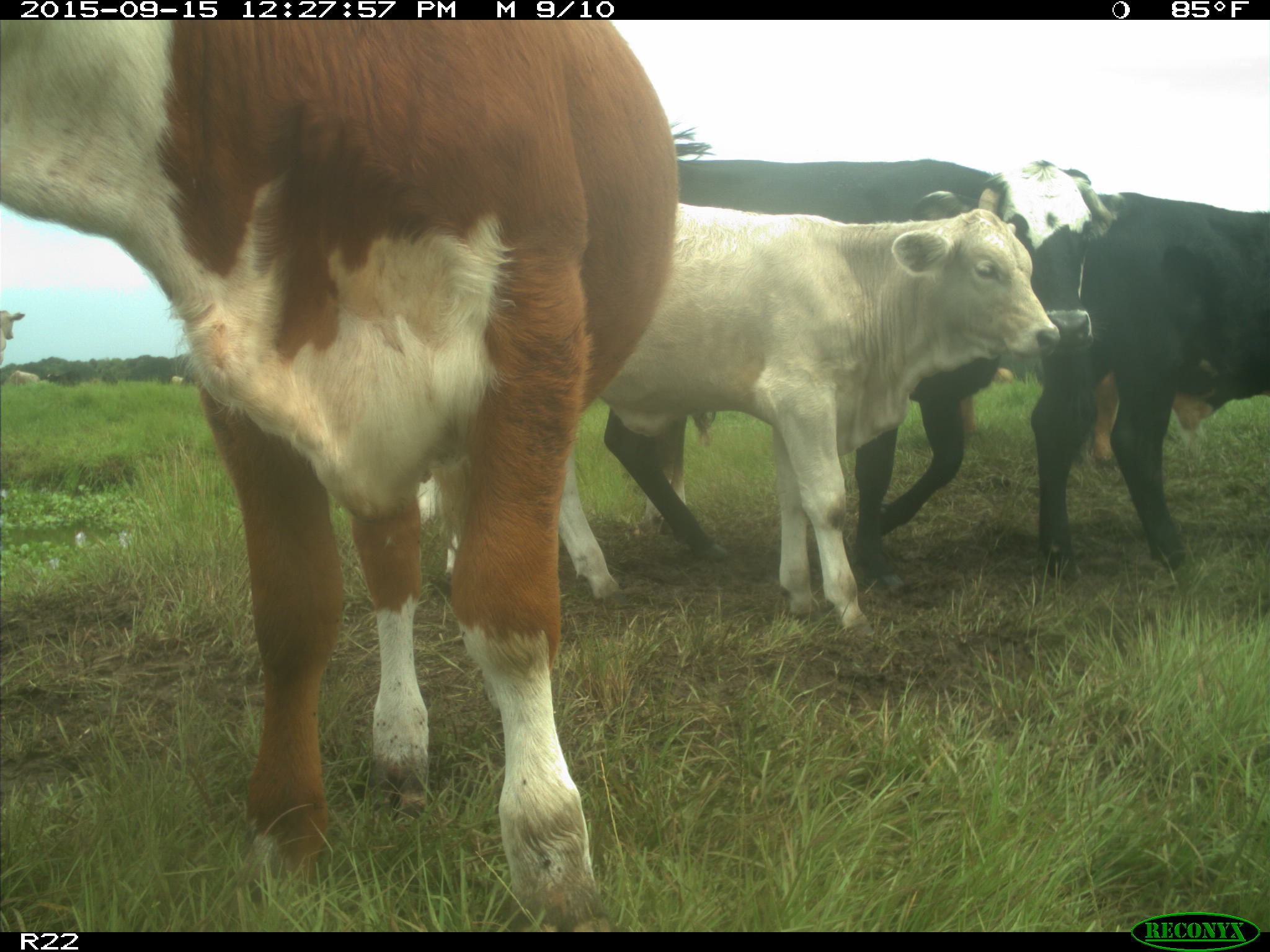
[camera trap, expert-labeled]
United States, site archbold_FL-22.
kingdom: Animalia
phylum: Chordata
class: Mammalia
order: Artiodactyla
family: Bovidae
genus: Bos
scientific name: Bos taurus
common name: domestic cow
Bos taurus (domestic cow).